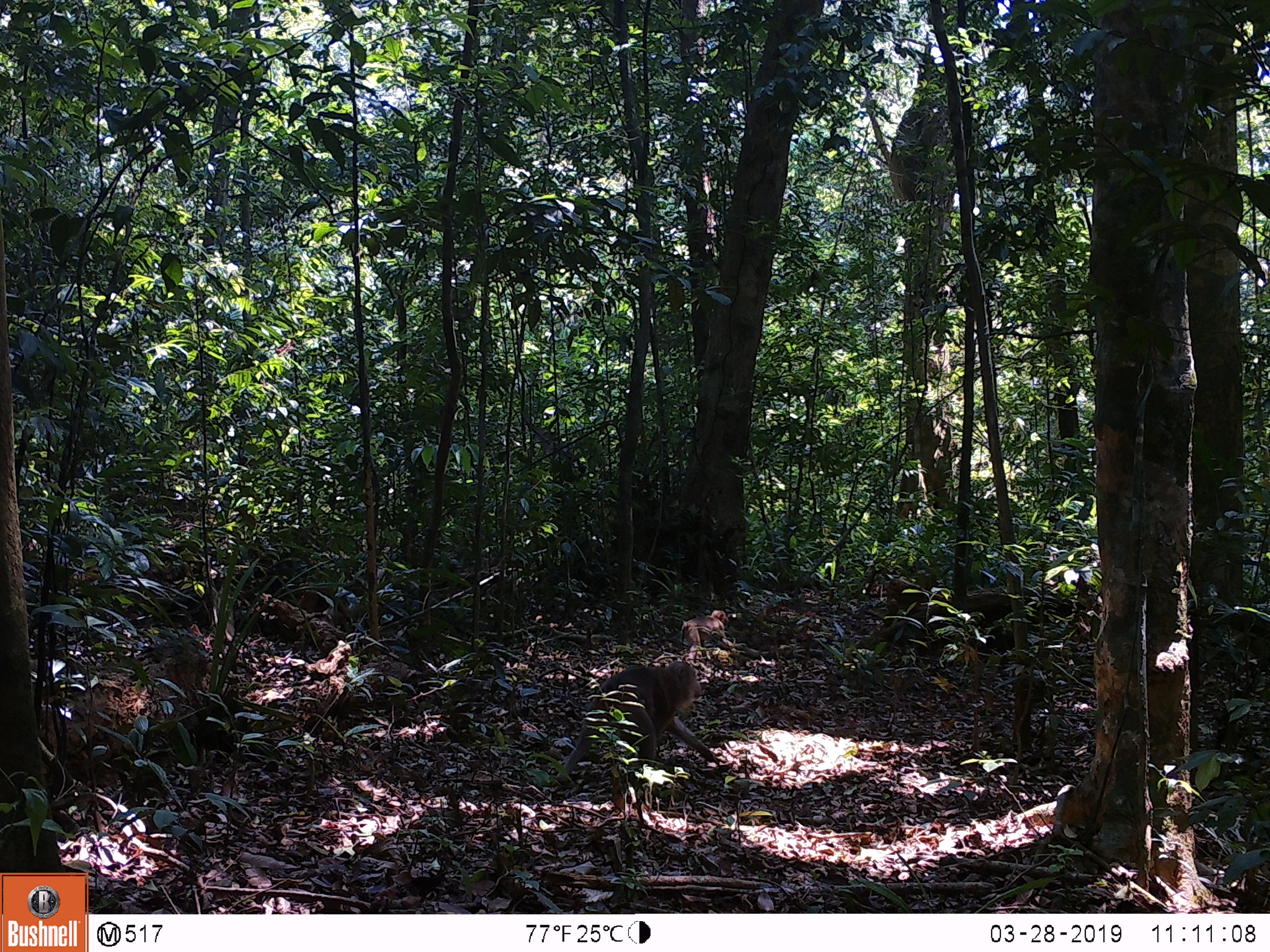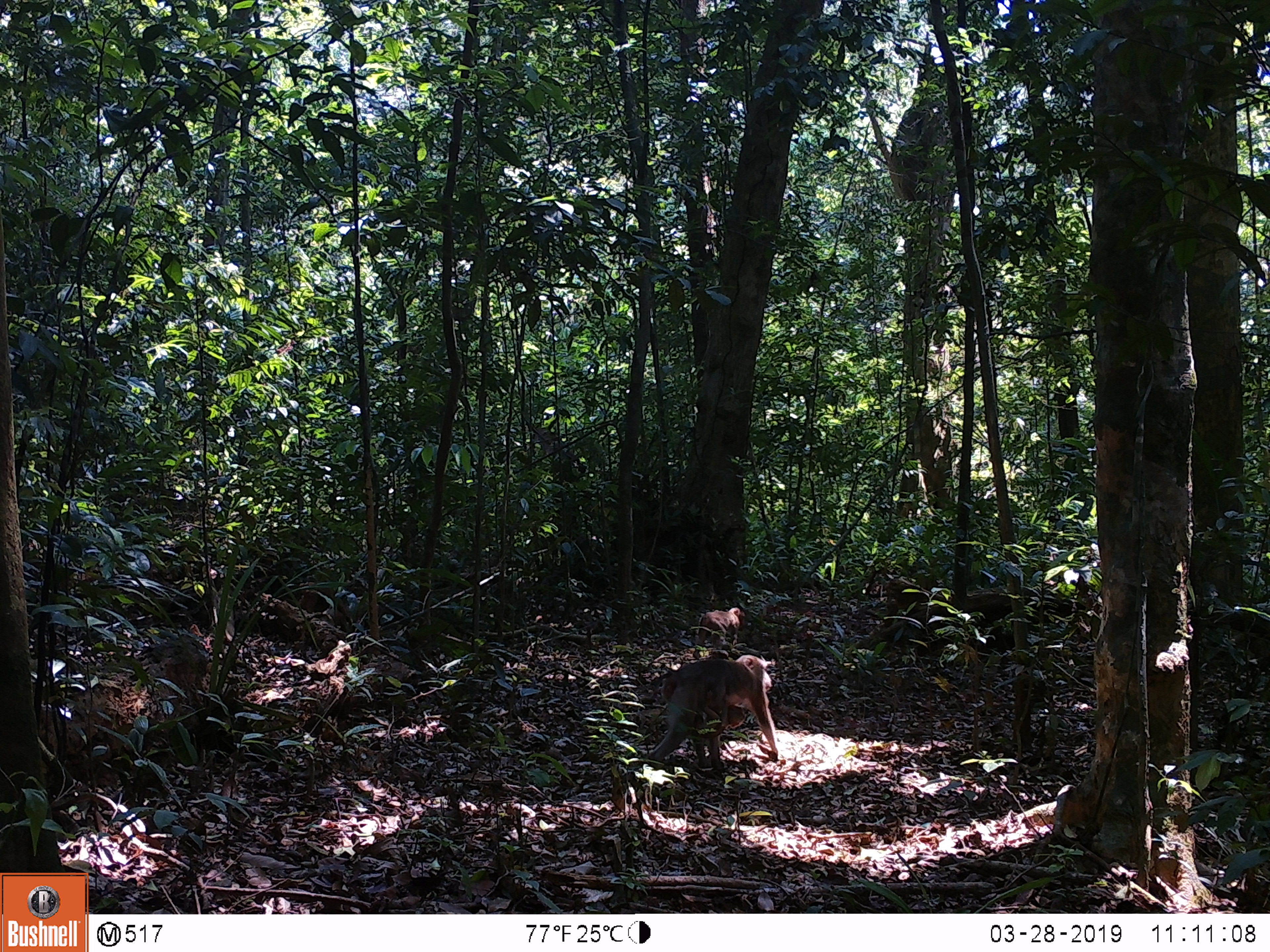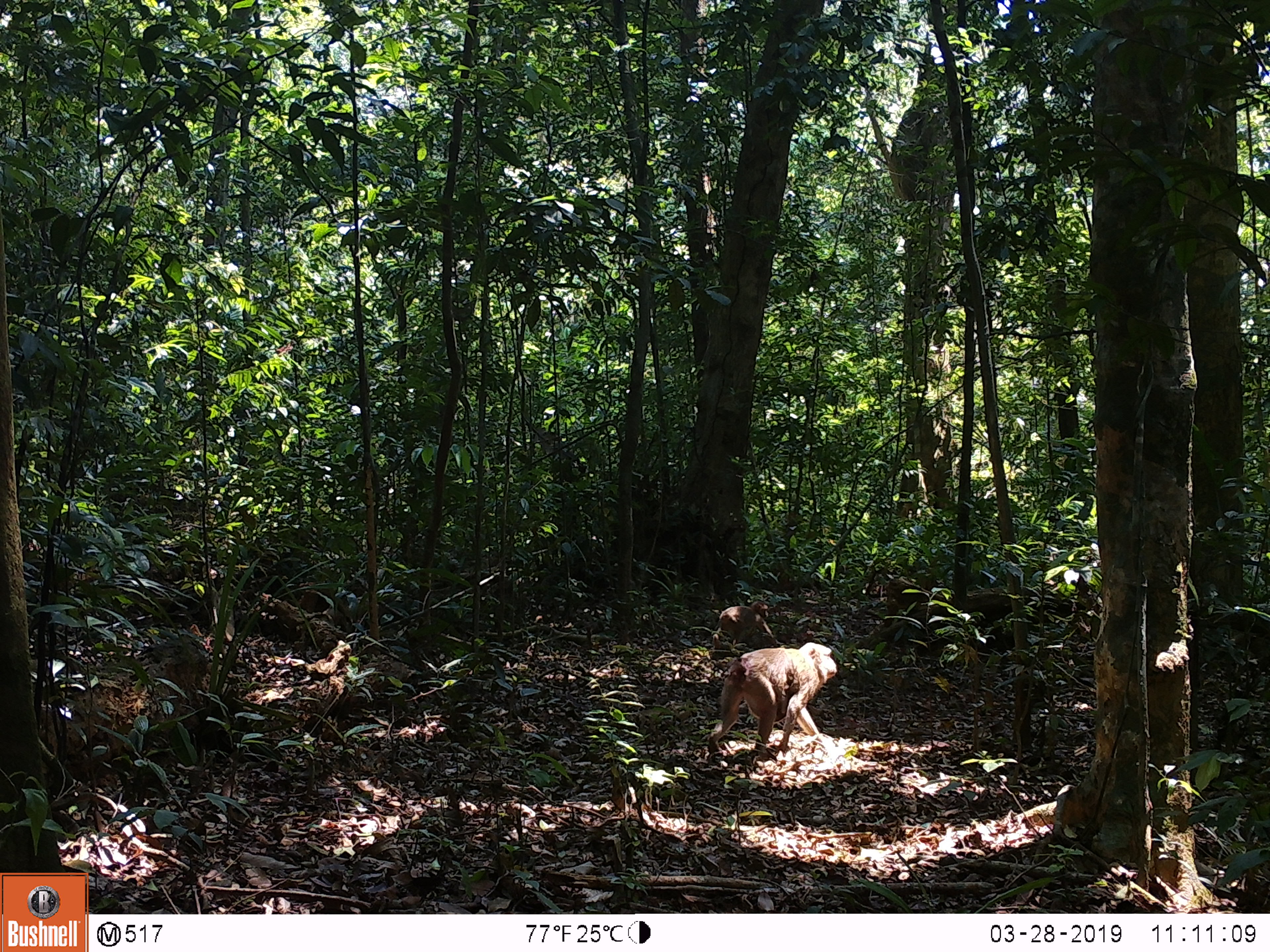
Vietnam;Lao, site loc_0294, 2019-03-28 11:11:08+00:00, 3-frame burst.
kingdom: Animalia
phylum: Chordata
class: Mammalia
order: Primates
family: Cercopithecidae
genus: Macaca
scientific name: Macaca nemestrina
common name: pig-tailed macaque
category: pig tailed macaque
Pig tailed macaque (pig-tailed macaque) (Macaca nemestrina). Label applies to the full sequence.